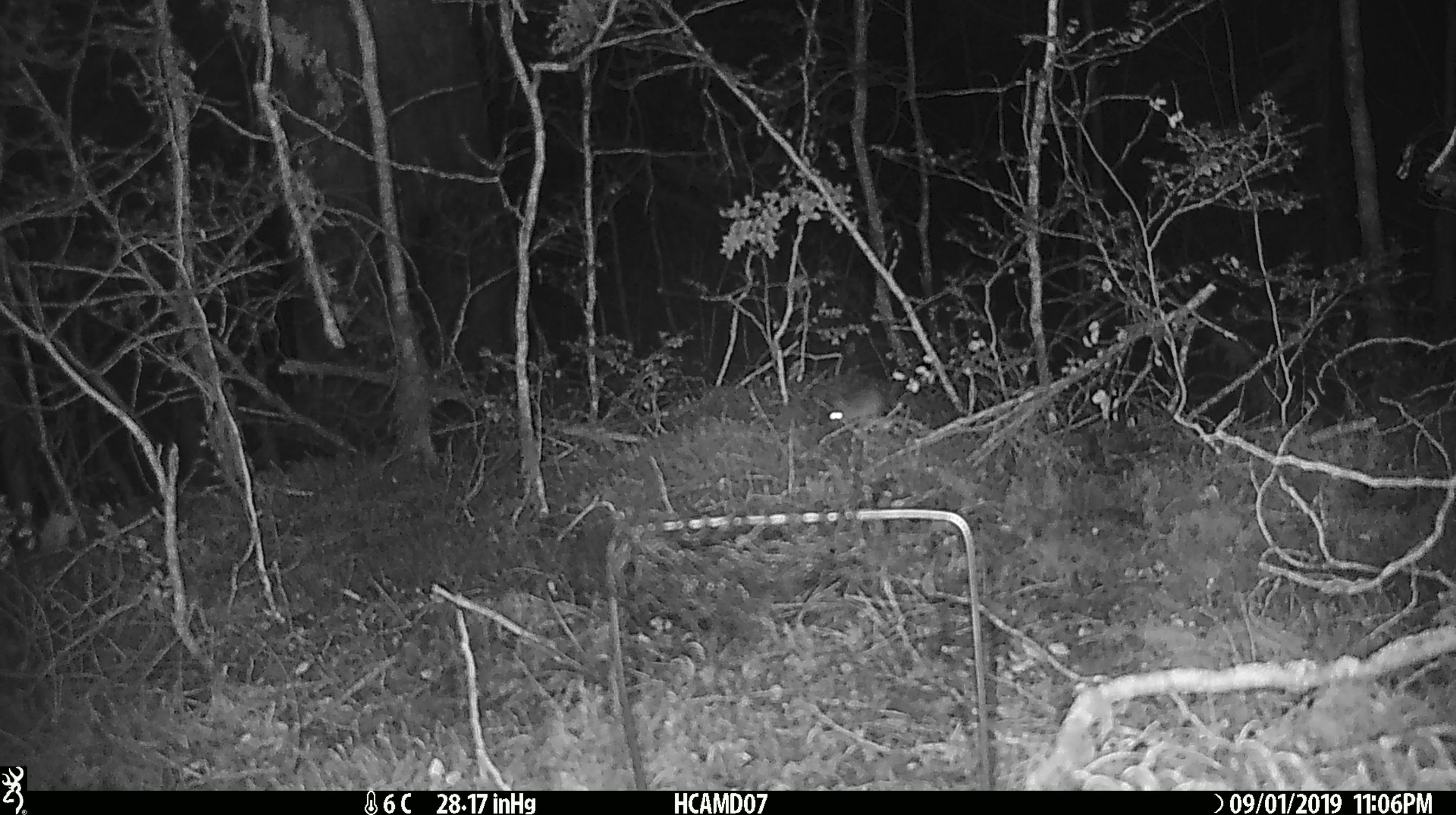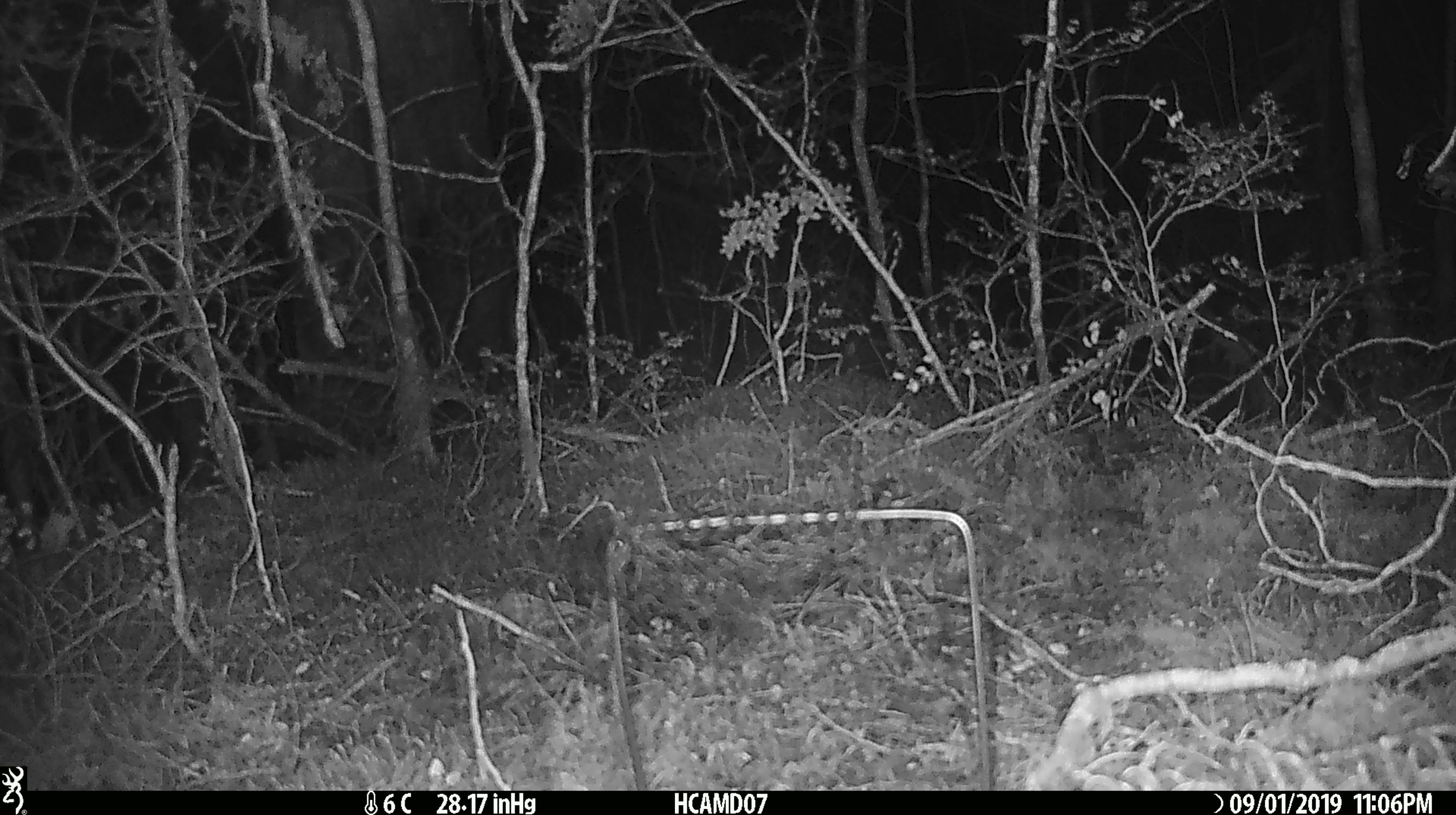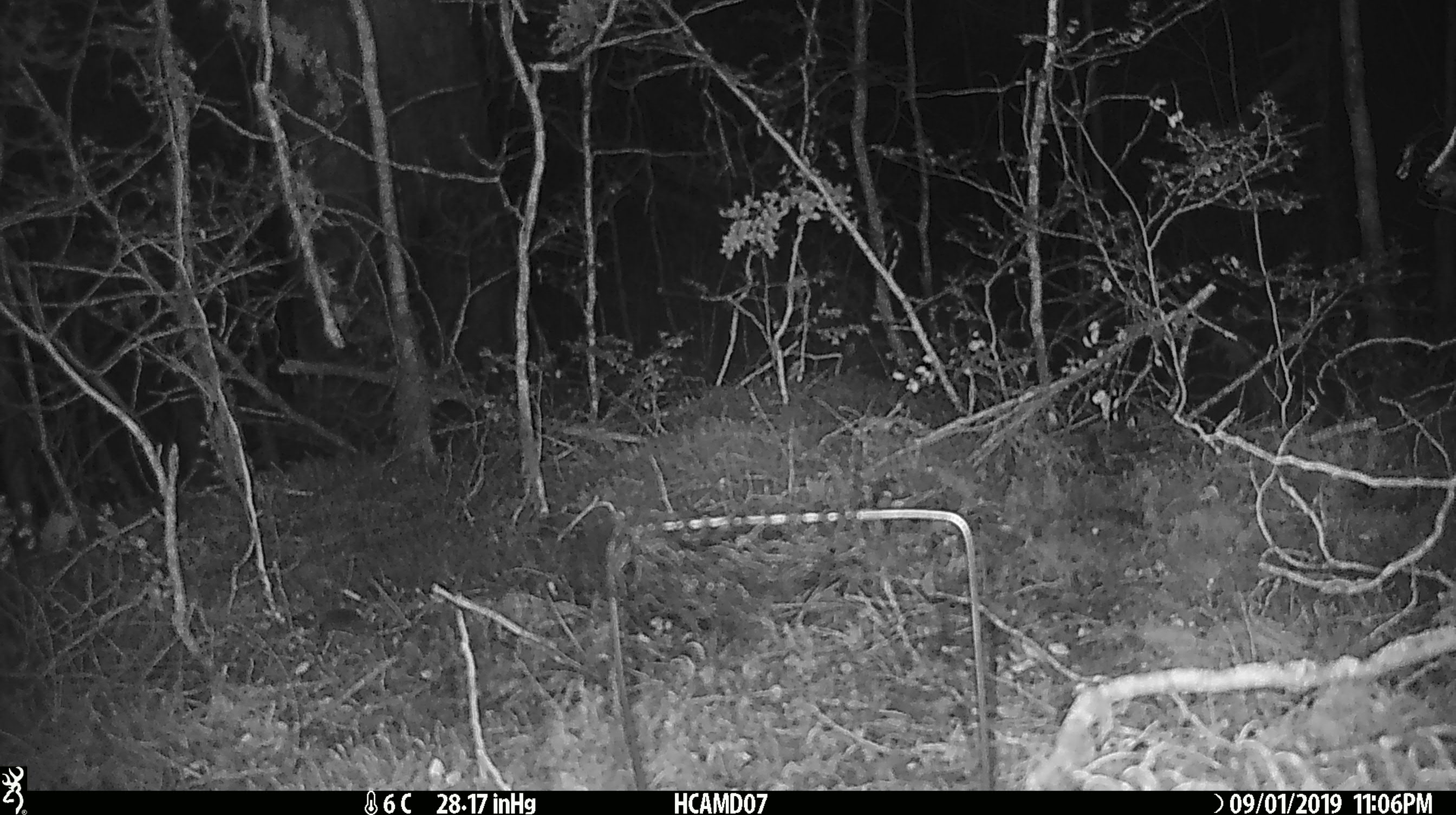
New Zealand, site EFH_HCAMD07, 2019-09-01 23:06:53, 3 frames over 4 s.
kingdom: Animalia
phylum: Chordata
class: Mammalia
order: Rodentia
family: Muridae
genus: Mus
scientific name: Mus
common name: mouse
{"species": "mouse (Mus)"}